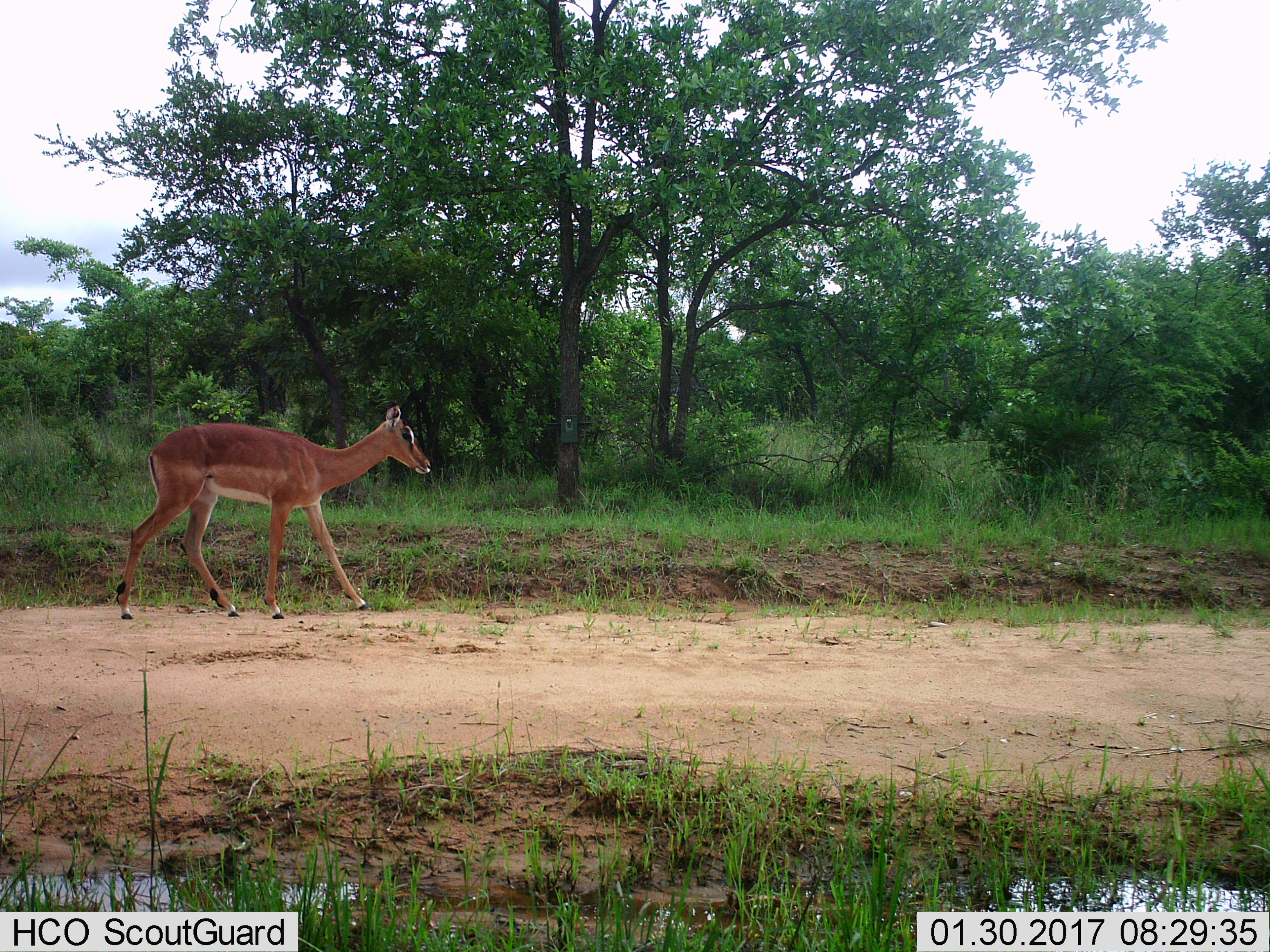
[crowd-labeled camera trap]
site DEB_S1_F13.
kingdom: Animalia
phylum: Chordata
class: Mammalia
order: Artiodactyla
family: Bovidae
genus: Aepyceros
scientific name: Aepyceros melampus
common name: impala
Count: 1.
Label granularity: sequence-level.